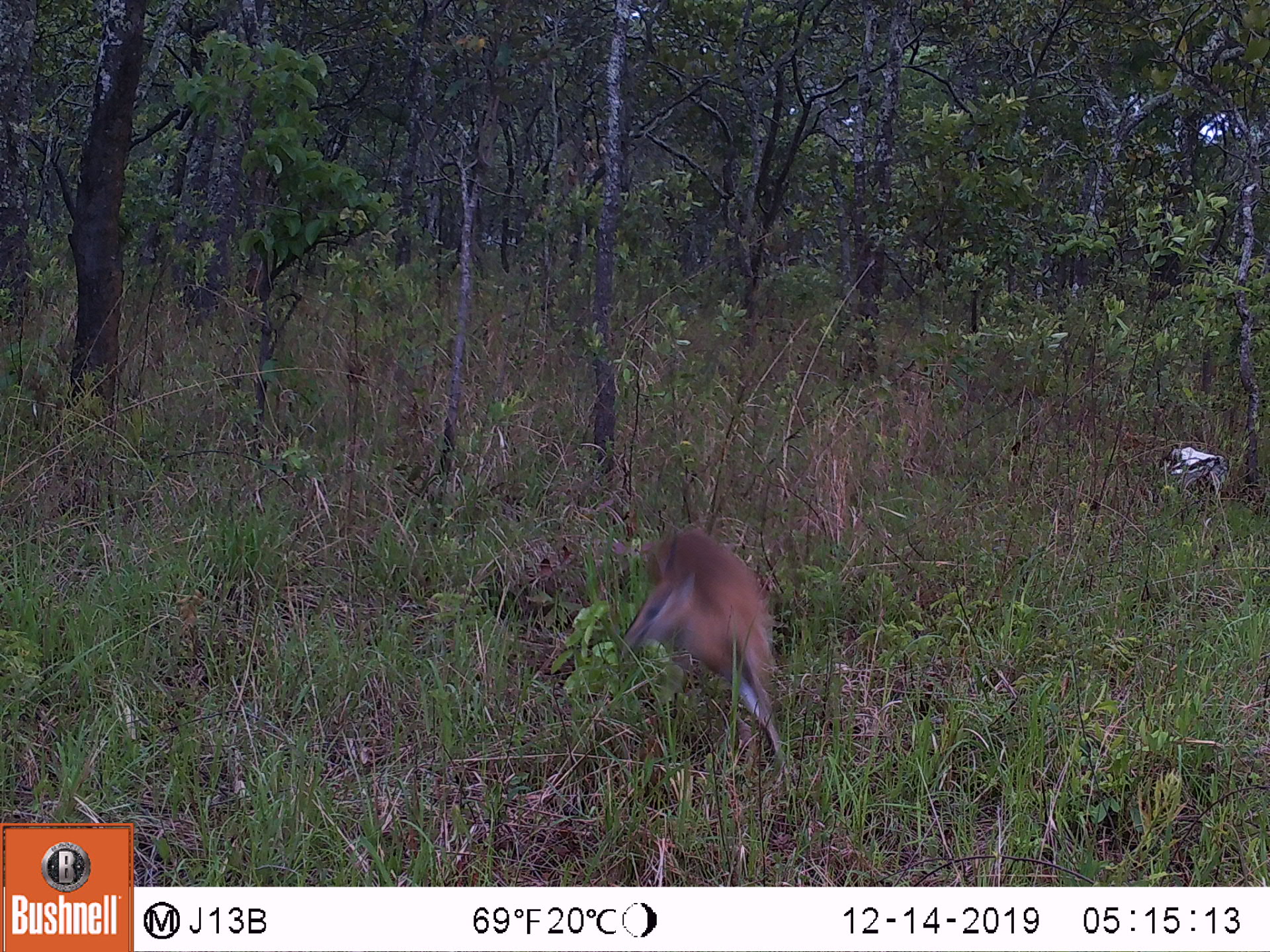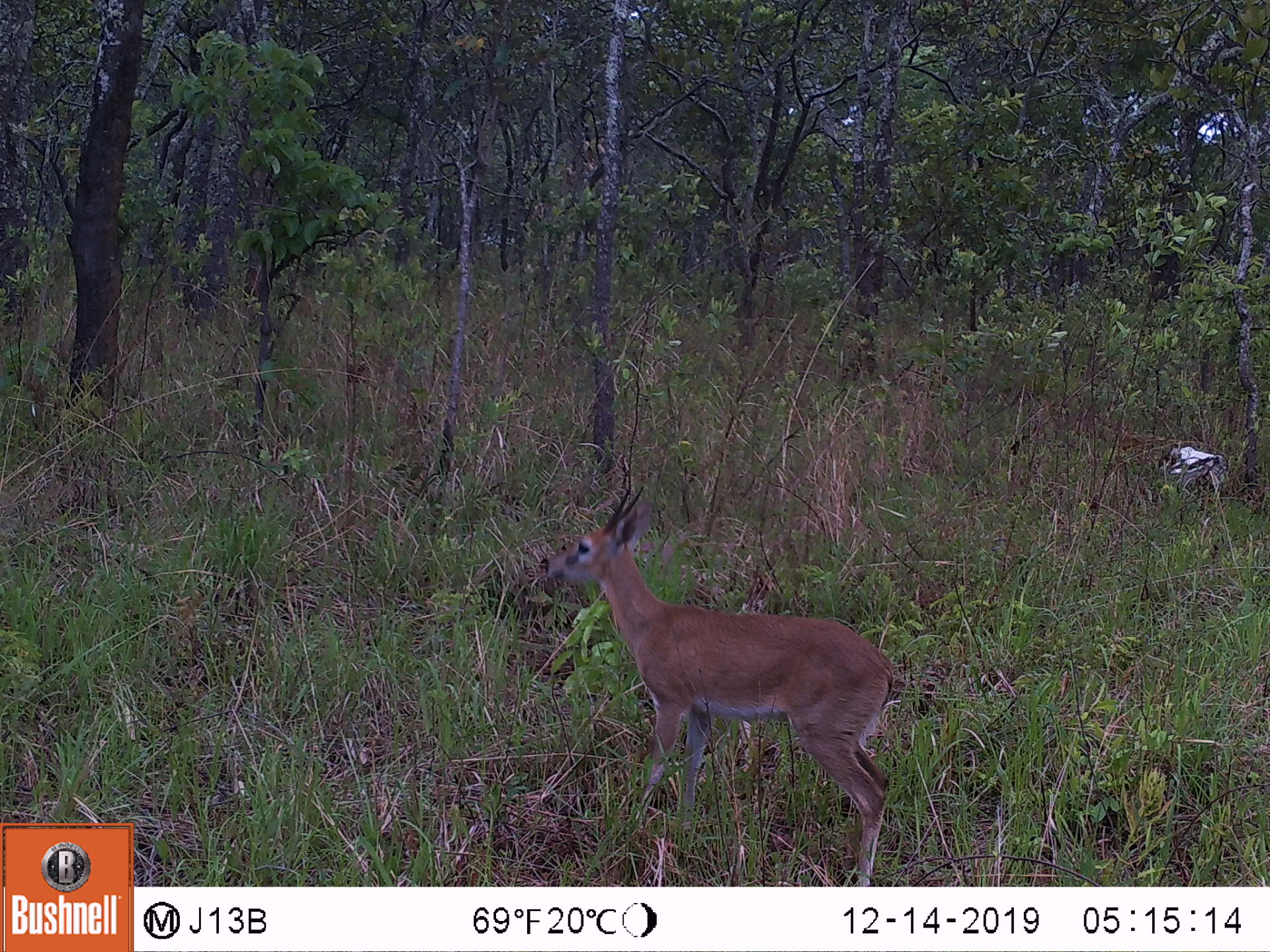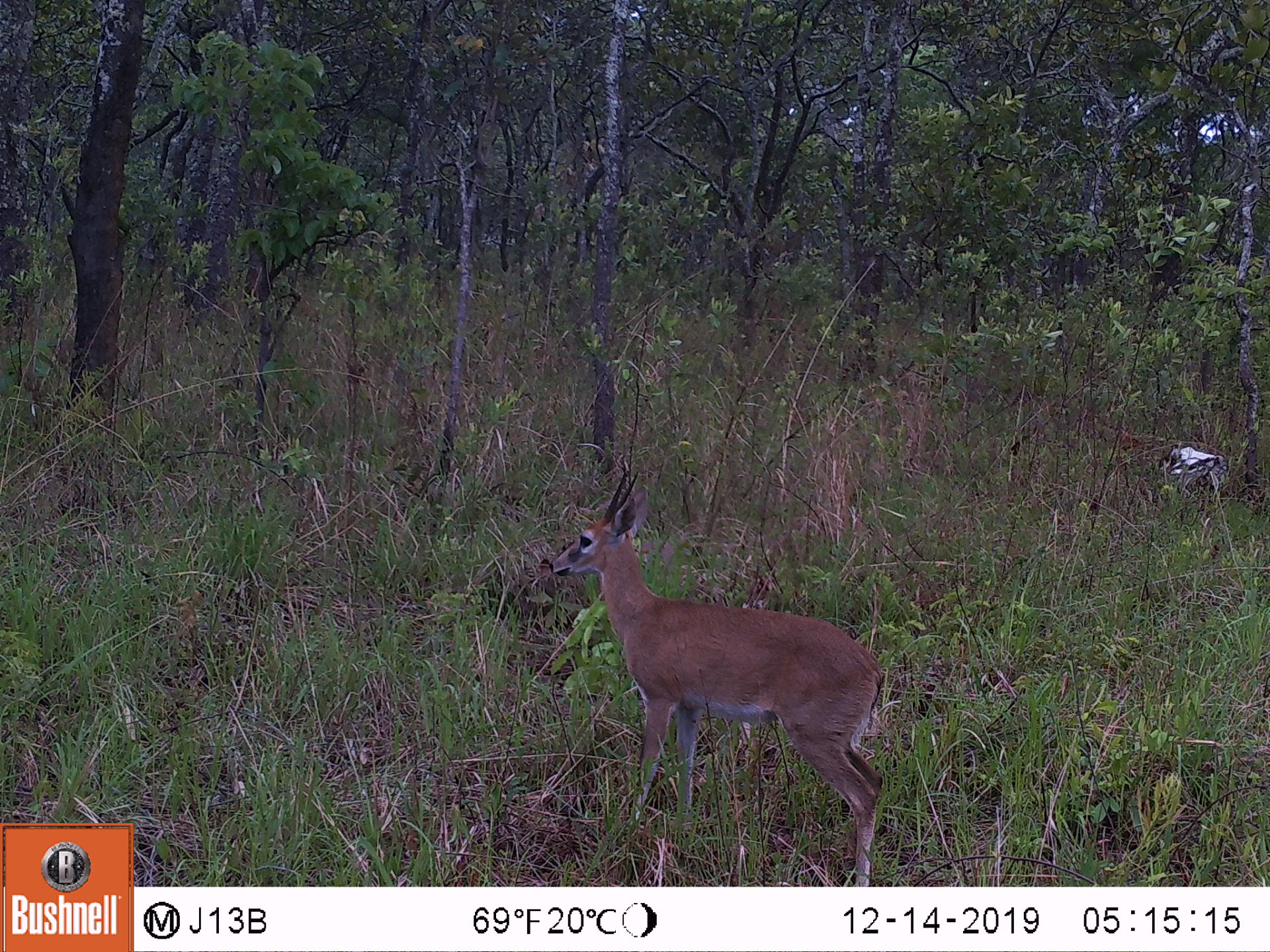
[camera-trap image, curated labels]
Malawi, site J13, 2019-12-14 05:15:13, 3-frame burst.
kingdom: Animalia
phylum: Chordata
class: Mammalia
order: Artiodactyla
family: Bovidae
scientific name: Antilopinae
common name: small antelope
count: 1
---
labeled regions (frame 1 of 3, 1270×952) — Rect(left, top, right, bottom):
small antelope: Rect(619, 526, 789, 772)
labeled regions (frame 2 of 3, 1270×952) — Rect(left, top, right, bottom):
small antelope: Rect(542, 482, 892, 882)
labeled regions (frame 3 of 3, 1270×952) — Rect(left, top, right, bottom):
small antelope: Rect(549, 467, 886, 877)